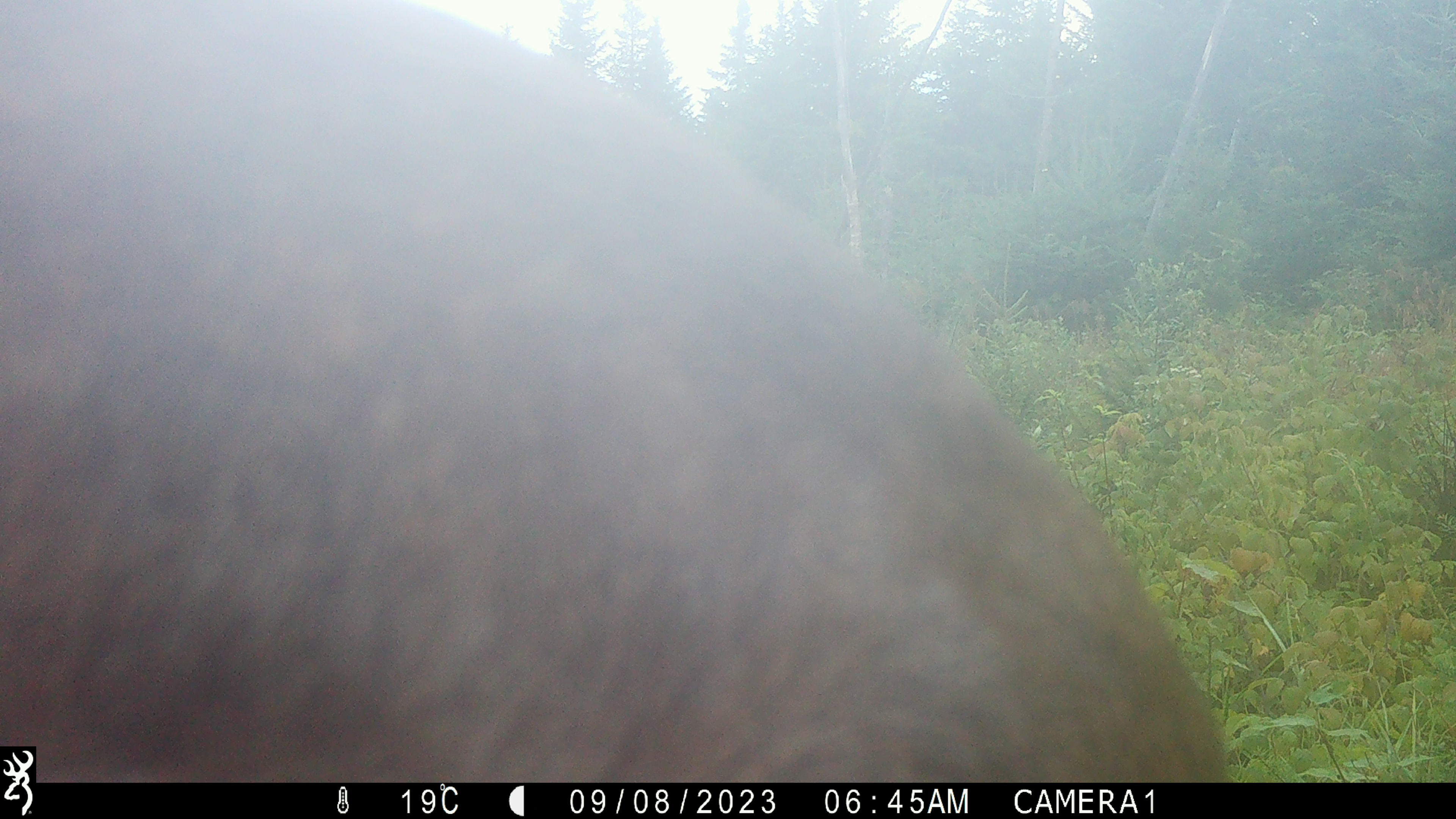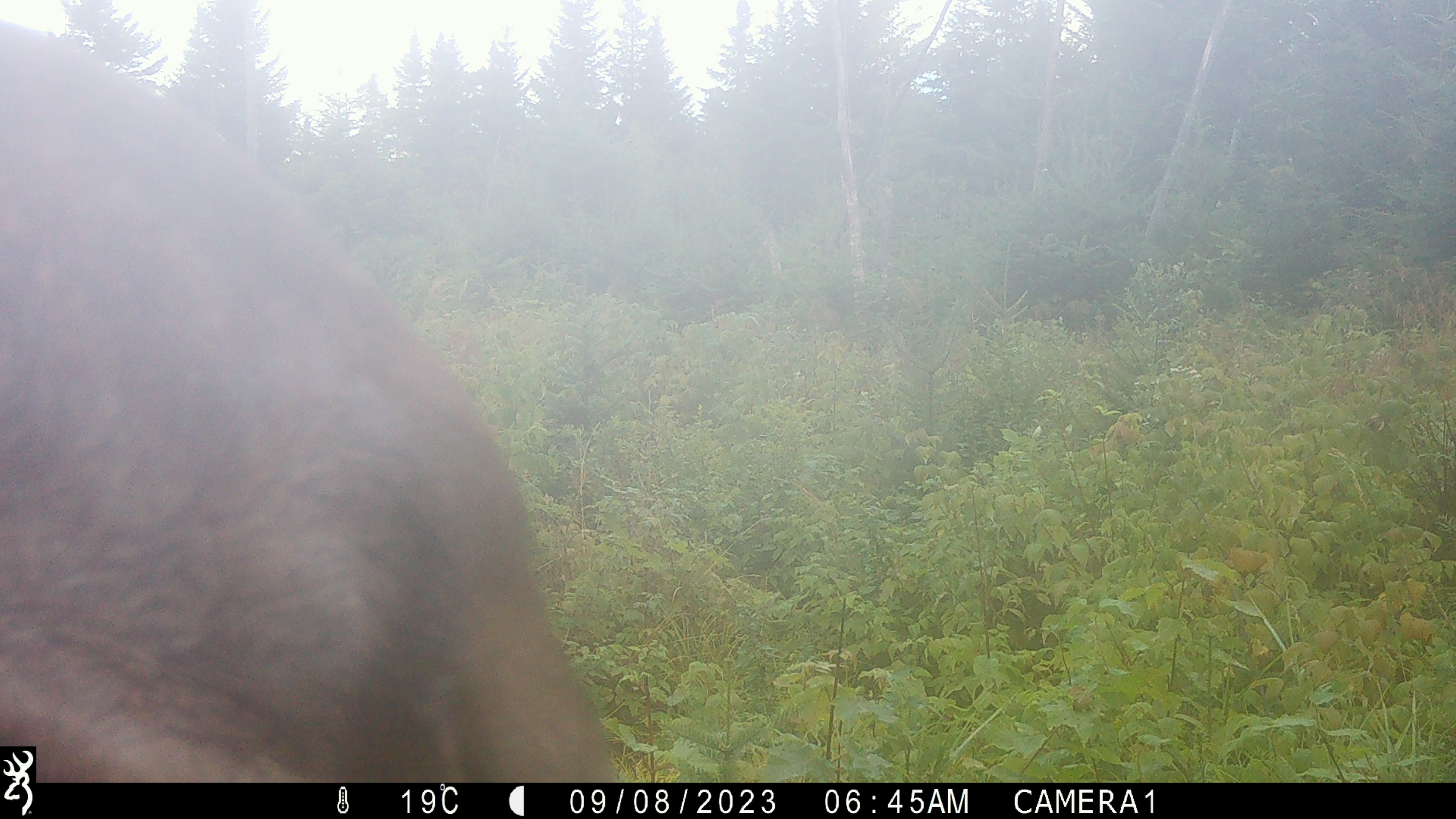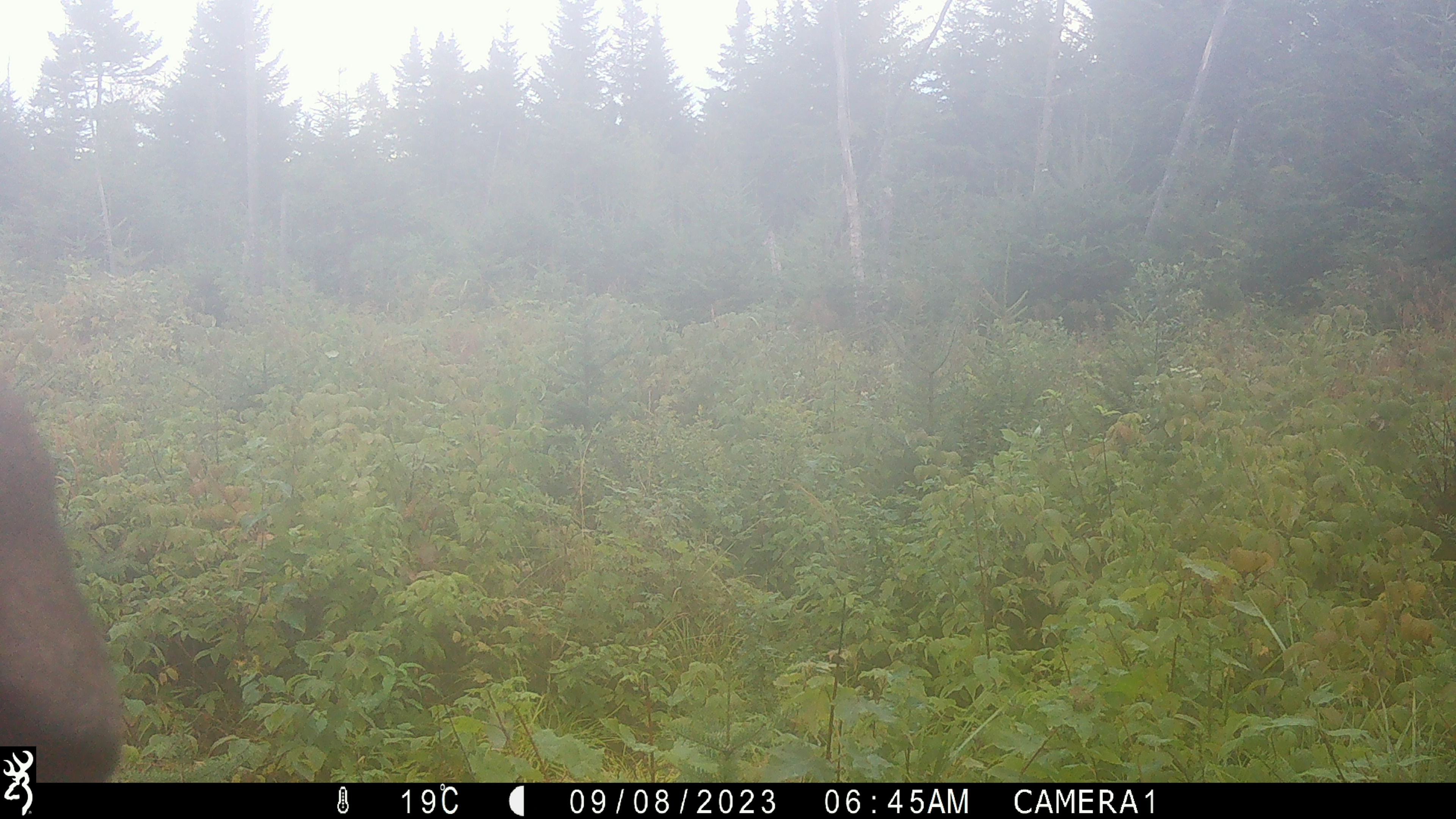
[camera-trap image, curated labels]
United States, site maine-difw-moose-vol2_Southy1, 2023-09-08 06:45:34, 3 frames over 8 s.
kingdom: Animalia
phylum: Chordata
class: Mammalia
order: Artiodactyla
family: Cervidae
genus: Alces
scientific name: Alces alces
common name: moose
Moose (Alces alces).